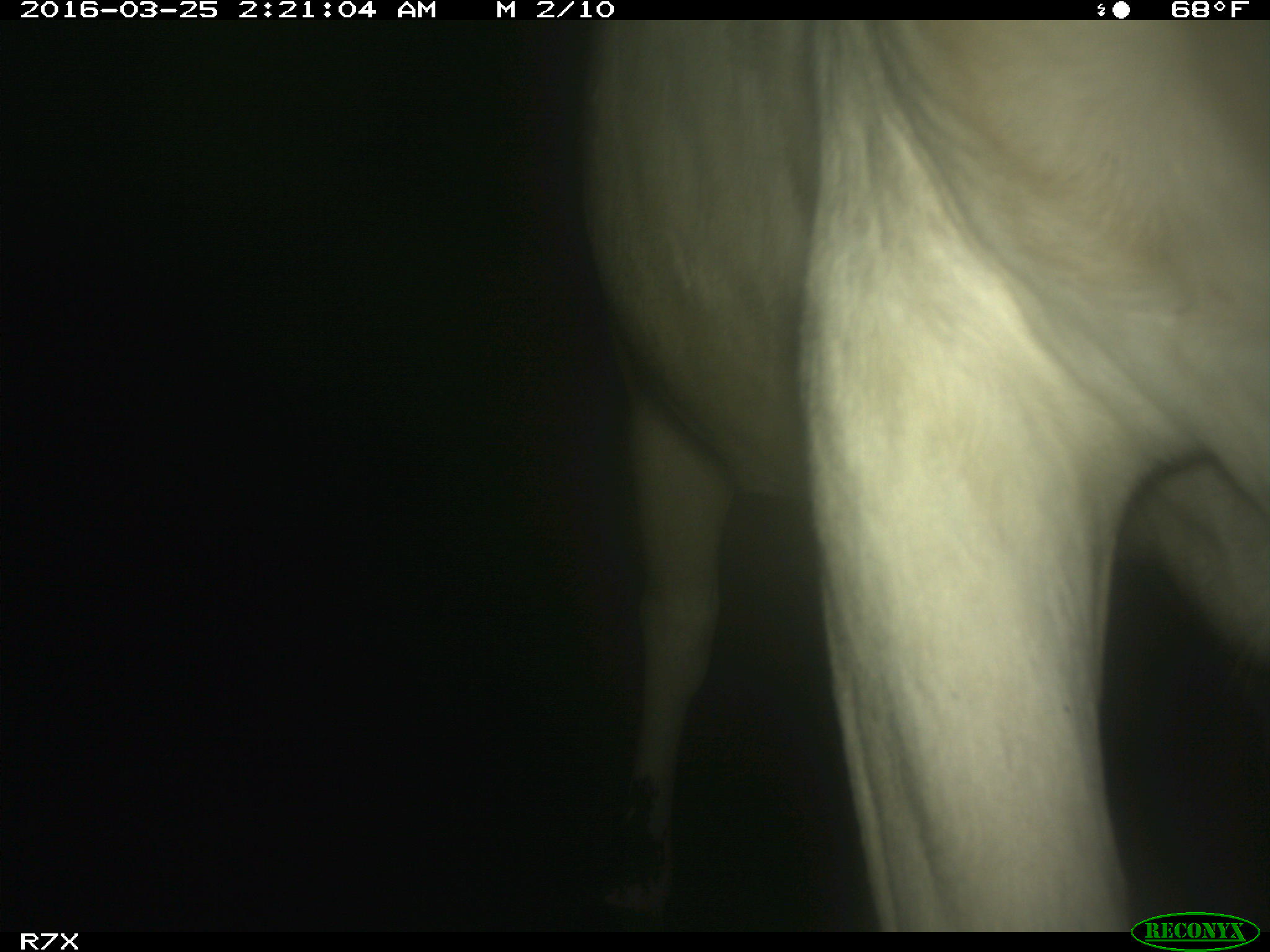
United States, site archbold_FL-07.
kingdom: Animalia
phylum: Chordata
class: Mammalia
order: Artiodactyla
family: Bovidae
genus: Bos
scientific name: Bos taurus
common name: domestic cow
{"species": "Bos taurus (domestic cow)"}